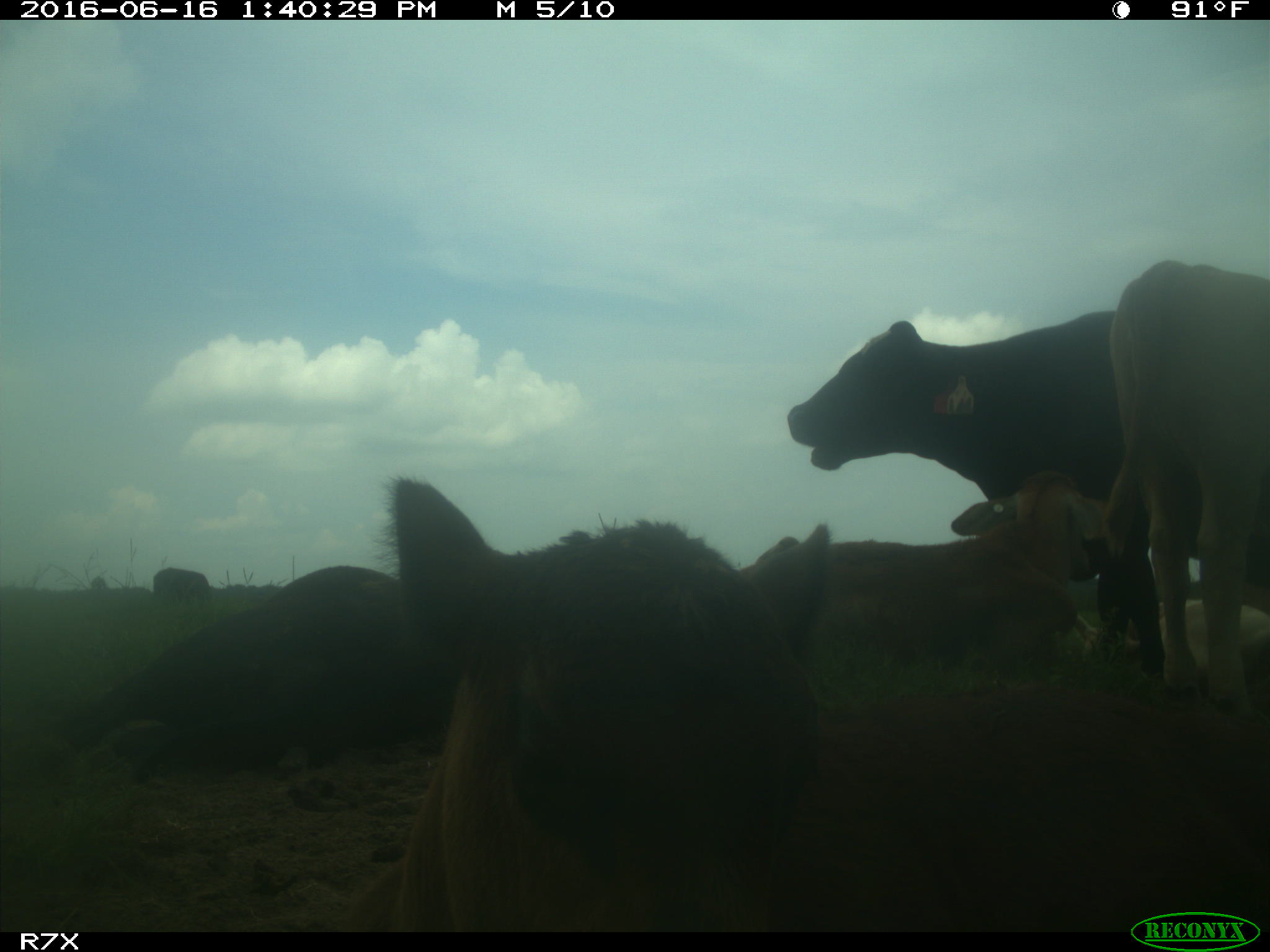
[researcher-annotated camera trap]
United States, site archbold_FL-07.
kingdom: Animalia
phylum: Chordata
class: Mammalia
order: Artiodactyla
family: Bovidae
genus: Bos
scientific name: Bos taurus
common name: domestic cow